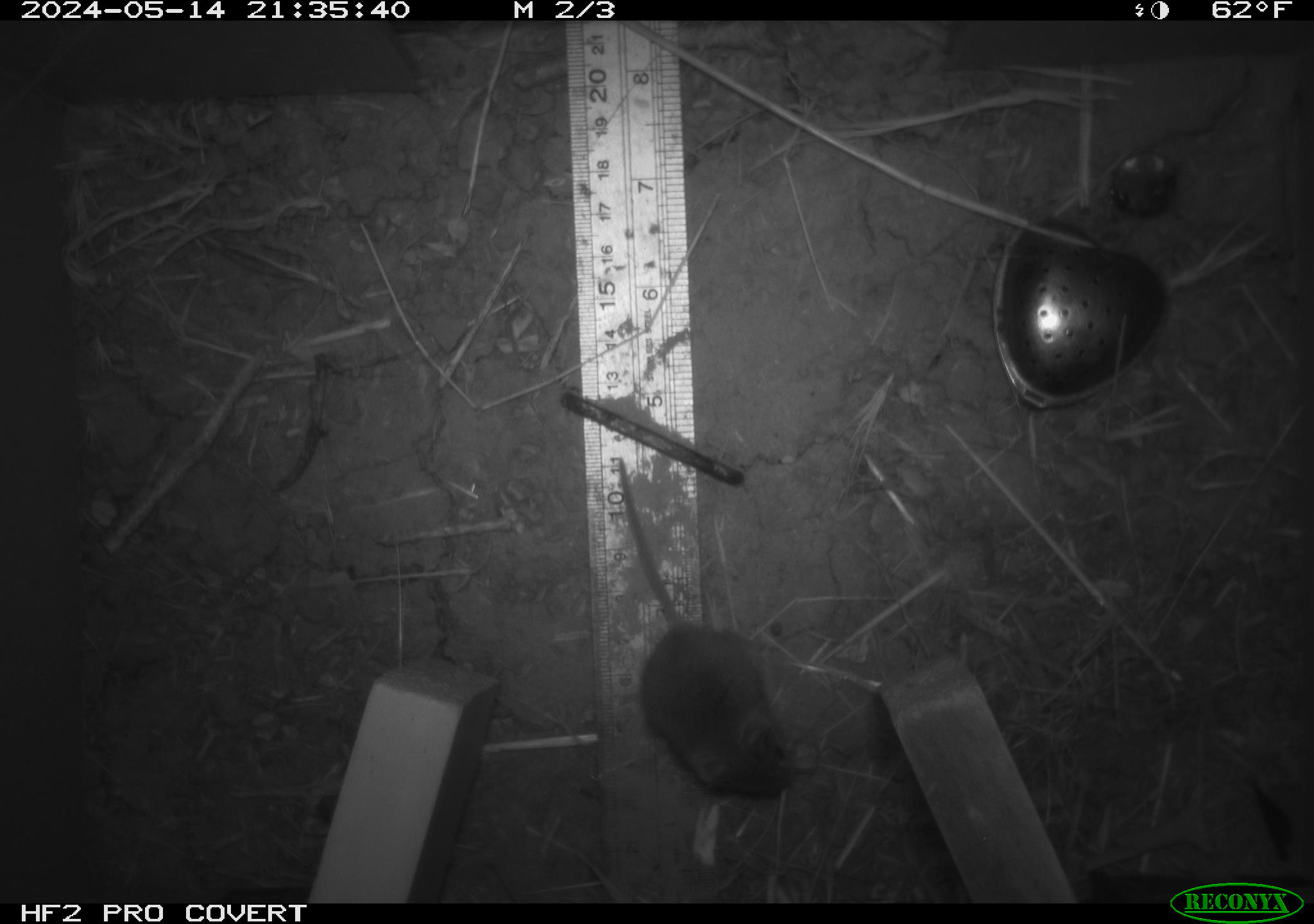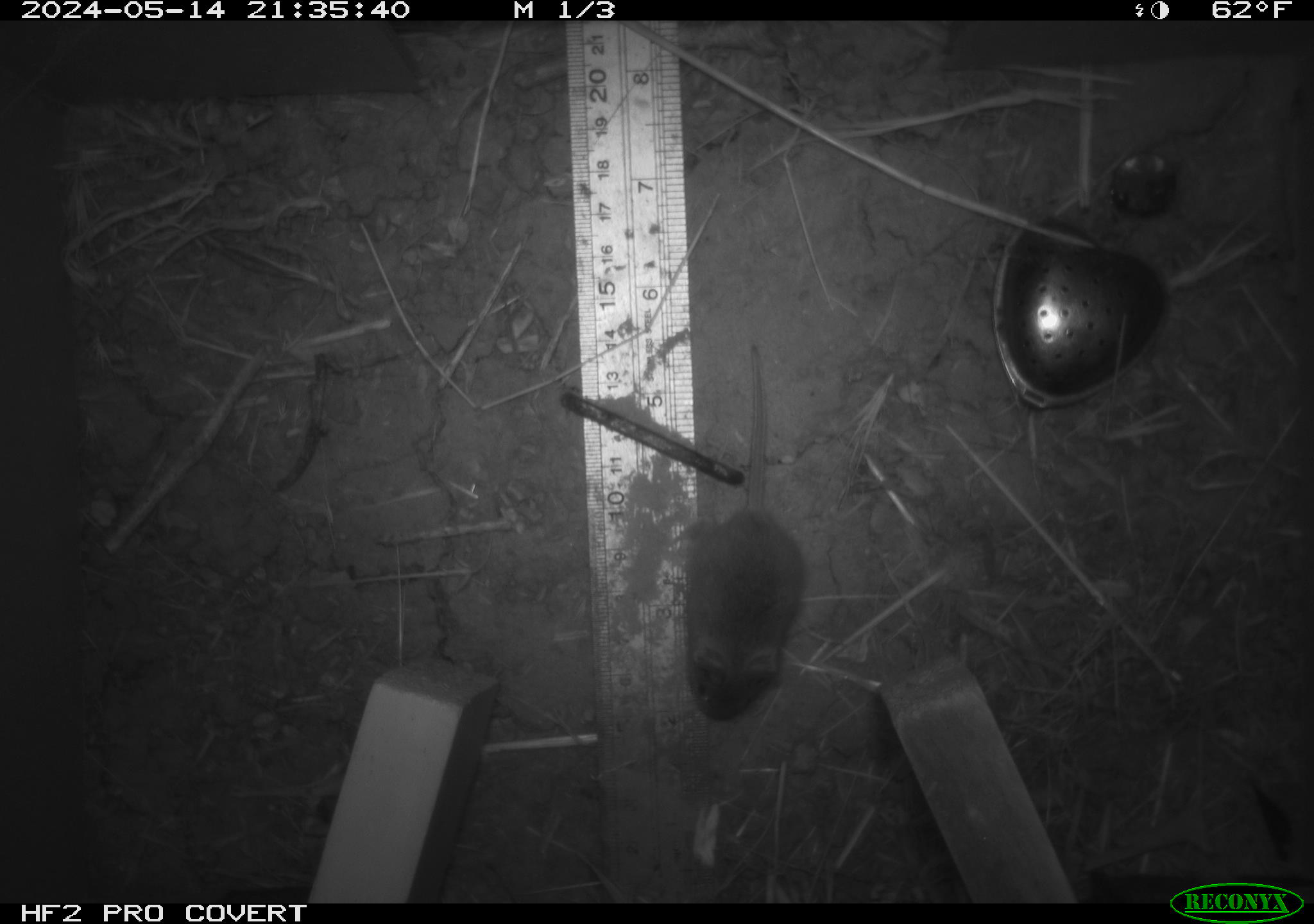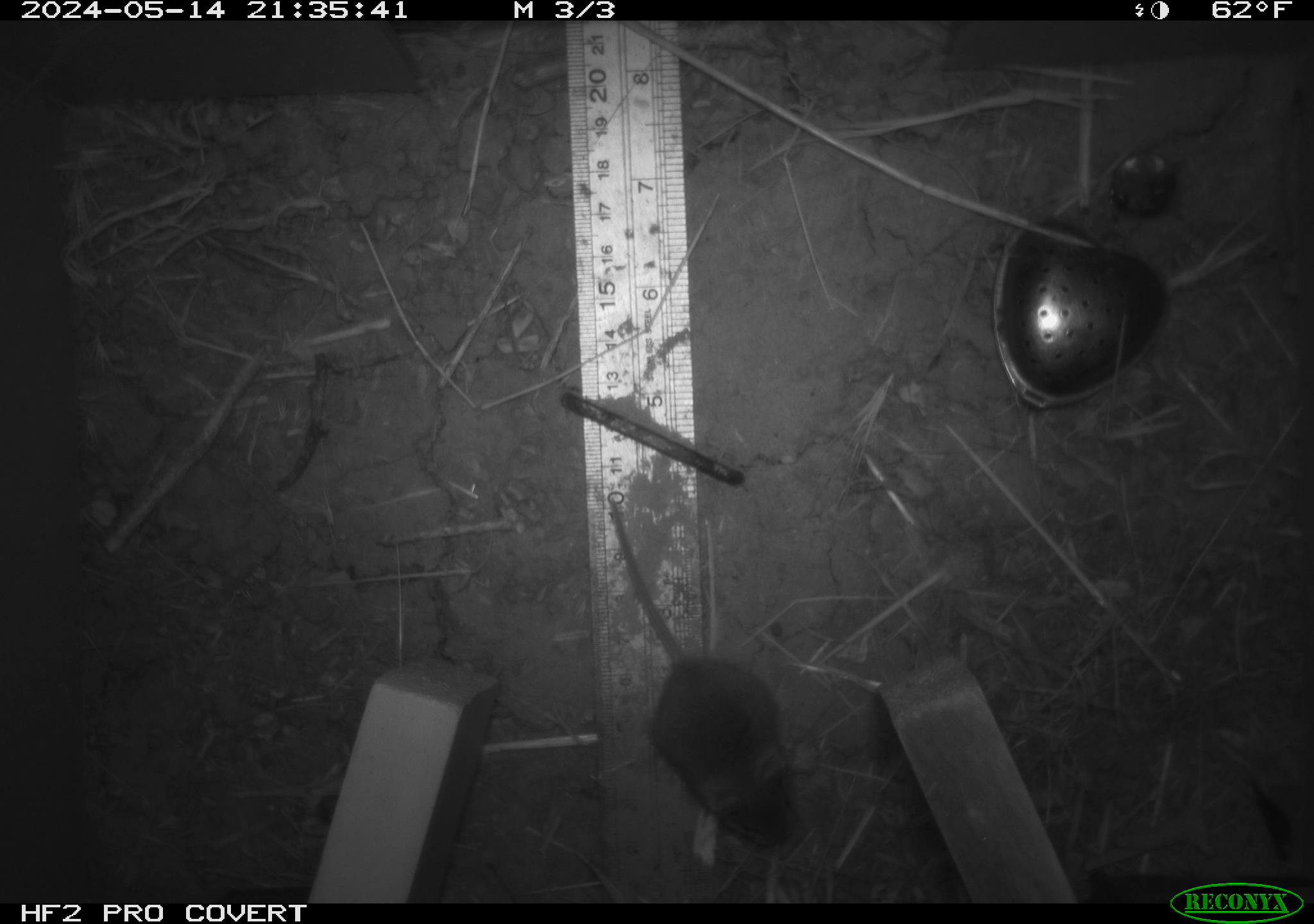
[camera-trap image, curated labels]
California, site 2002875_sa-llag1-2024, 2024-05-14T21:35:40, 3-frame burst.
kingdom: Animalia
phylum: Chordata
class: Mammalia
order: Rodentia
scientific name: Rodentia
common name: mouse species